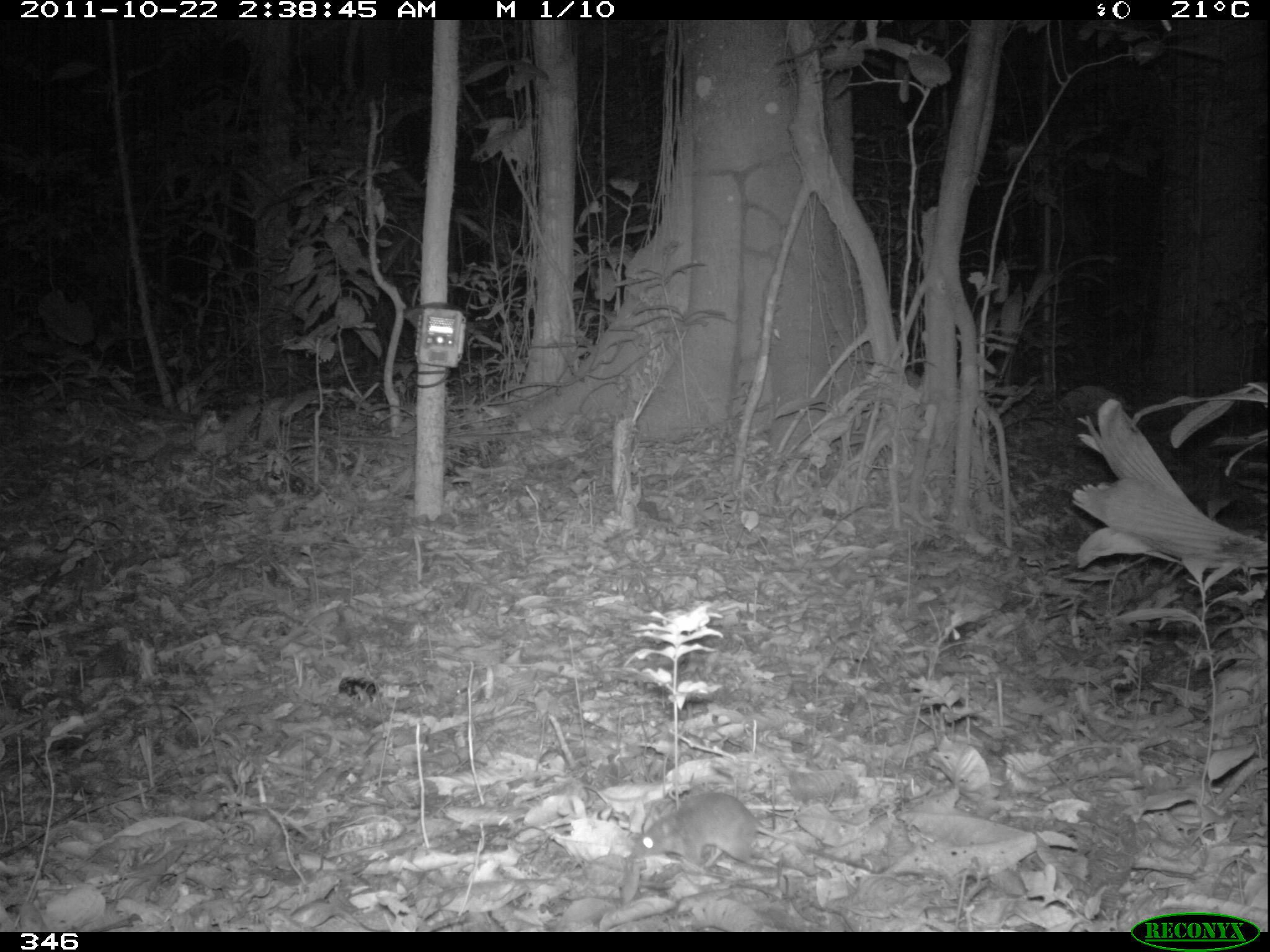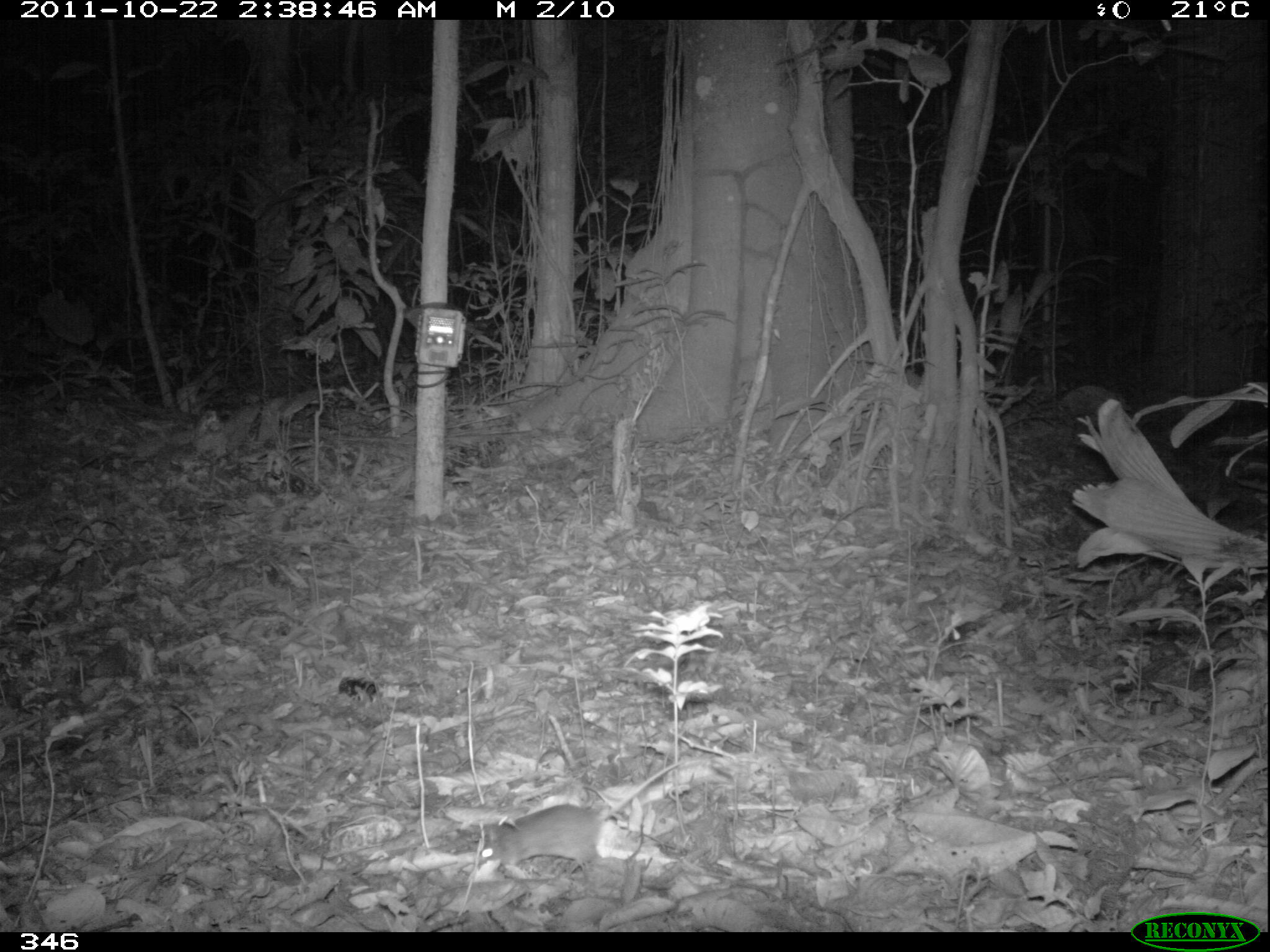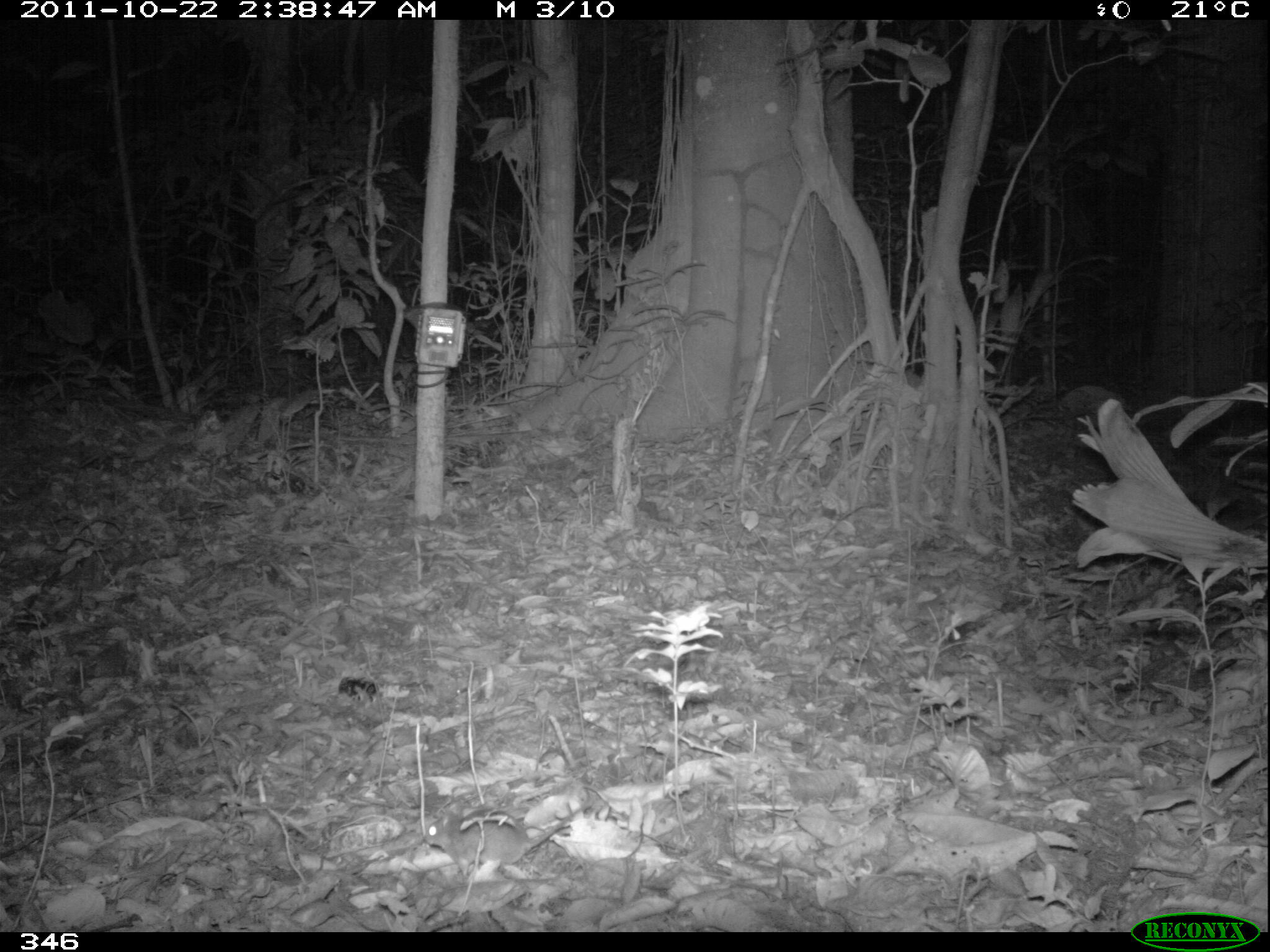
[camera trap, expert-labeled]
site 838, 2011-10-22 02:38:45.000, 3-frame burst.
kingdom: Animalia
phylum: Chordata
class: Mammalia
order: Rodentia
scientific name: Rodentia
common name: rodents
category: unknown rodent